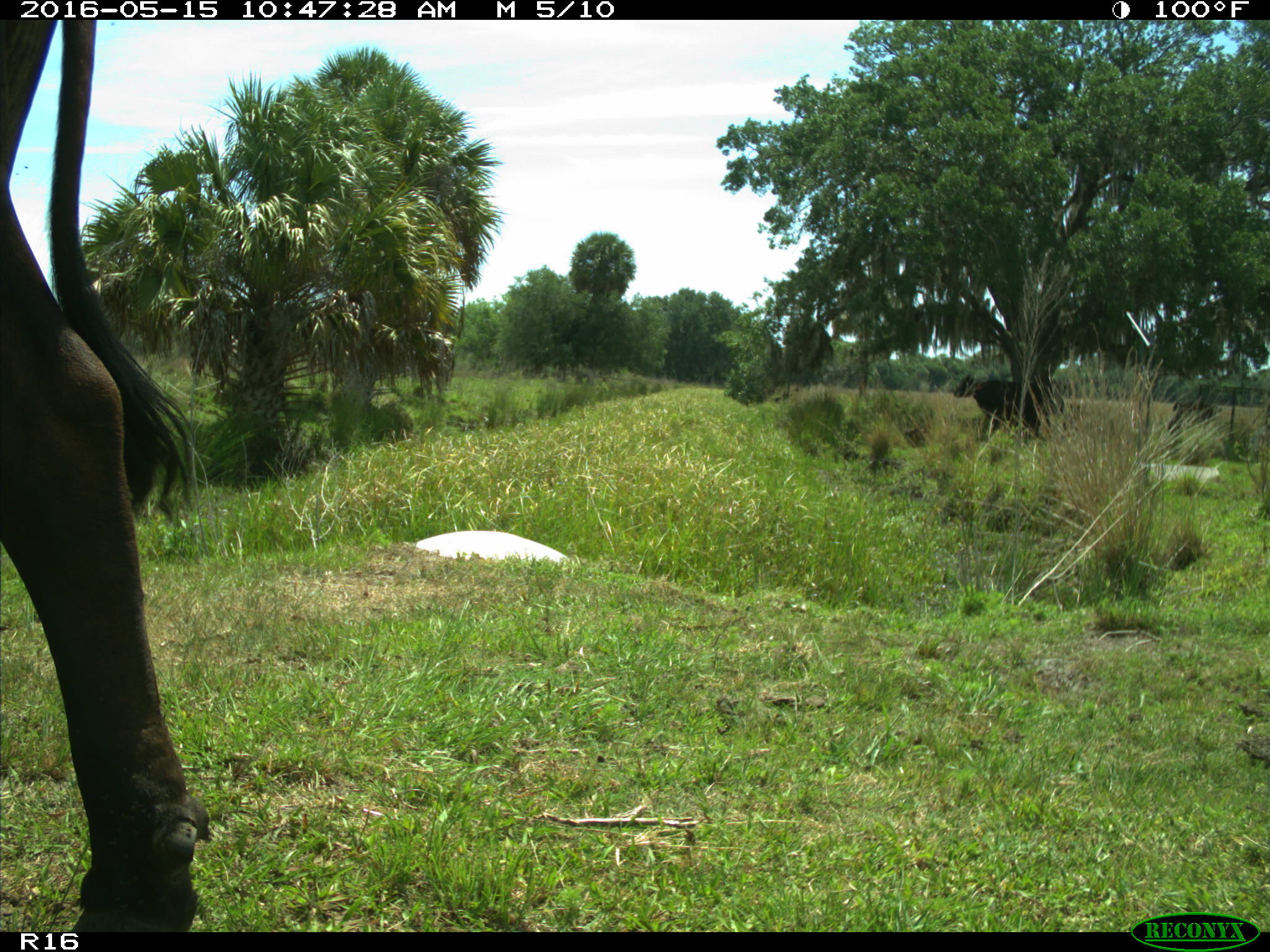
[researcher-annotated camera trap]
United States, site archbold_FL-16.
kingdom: Animalia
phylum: Chordata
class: Mammalia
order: Artiodactyla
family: Bovidae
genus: Bos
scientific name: Bos taurus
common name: domestic cow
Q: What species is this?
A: Bos taurus (domestic cow).